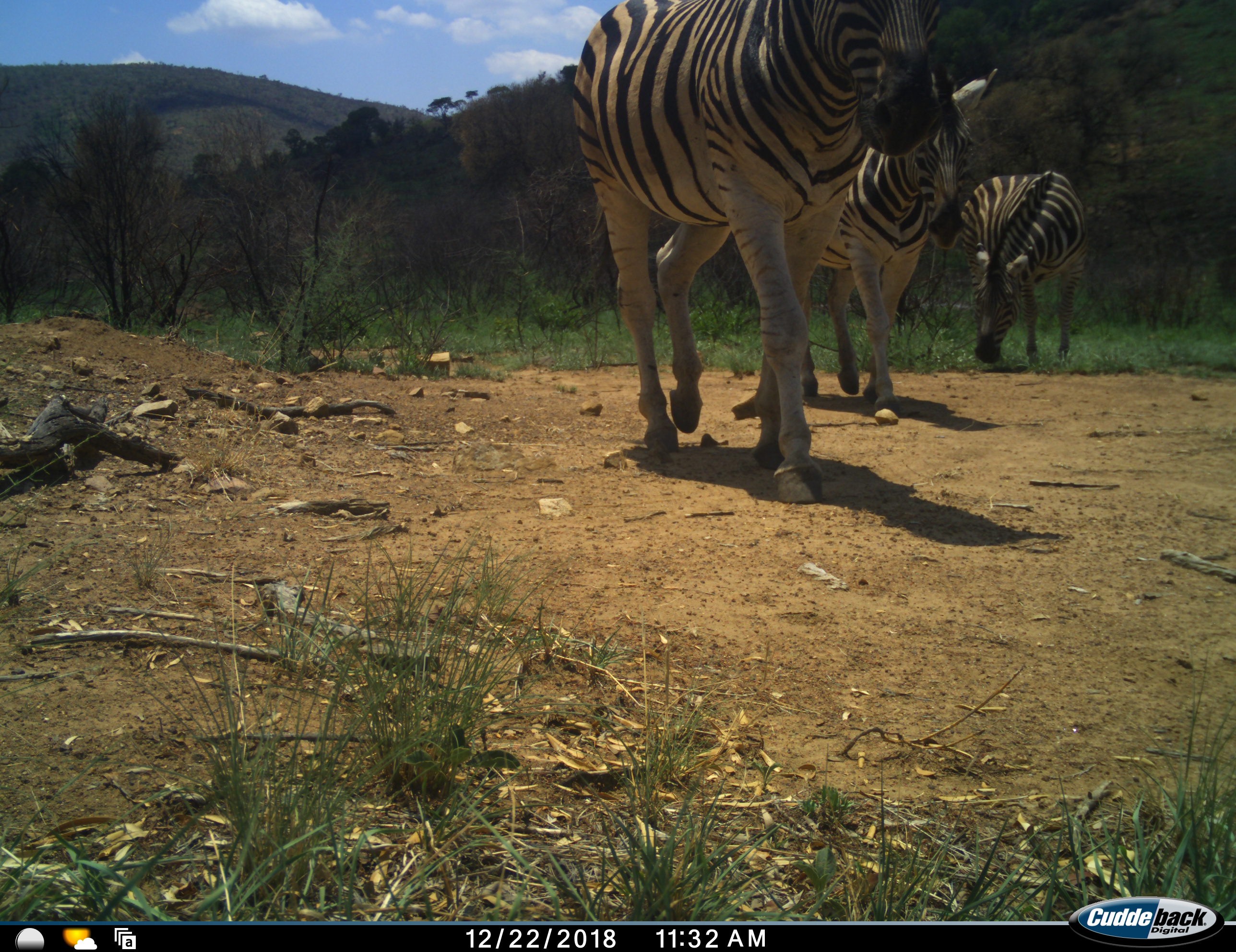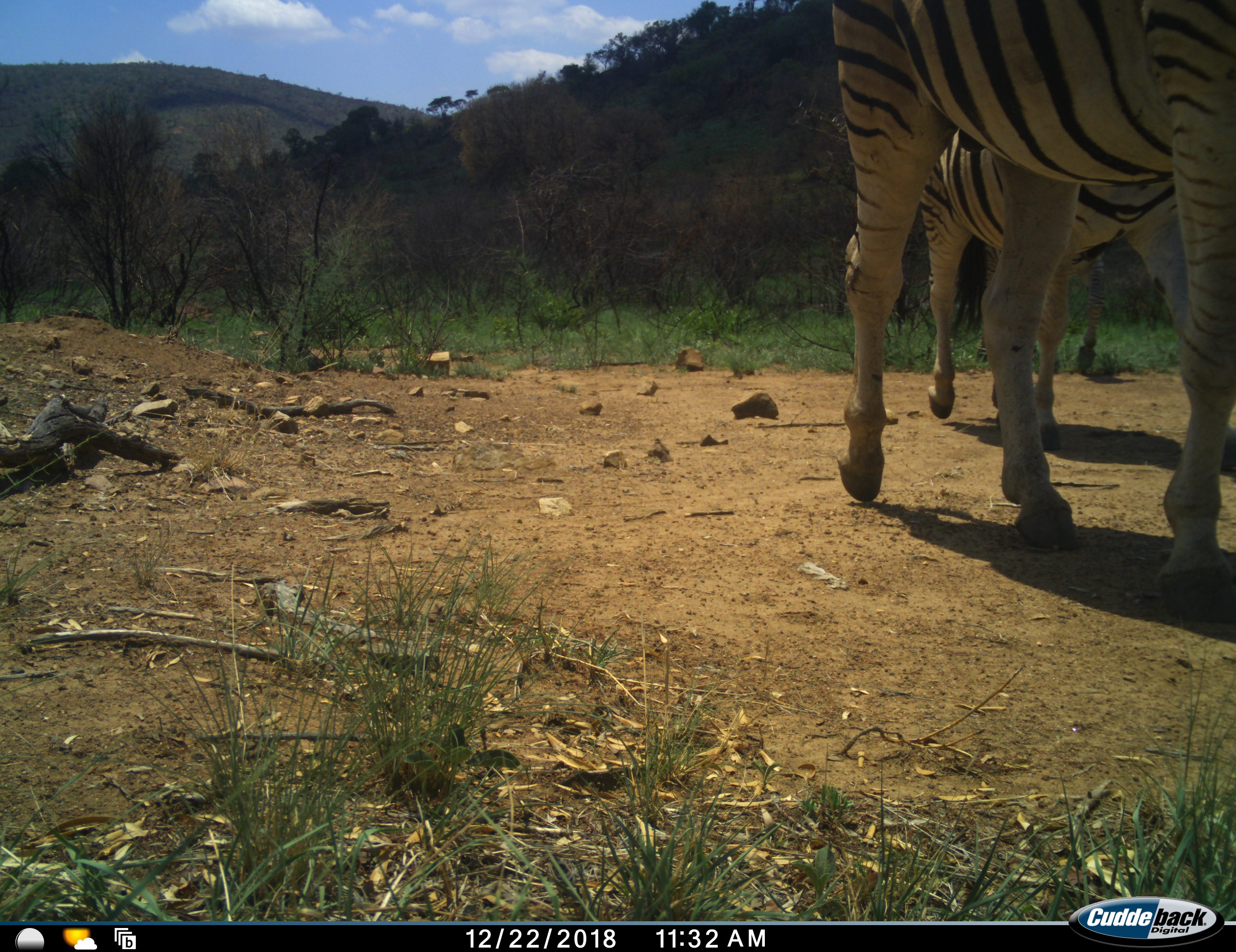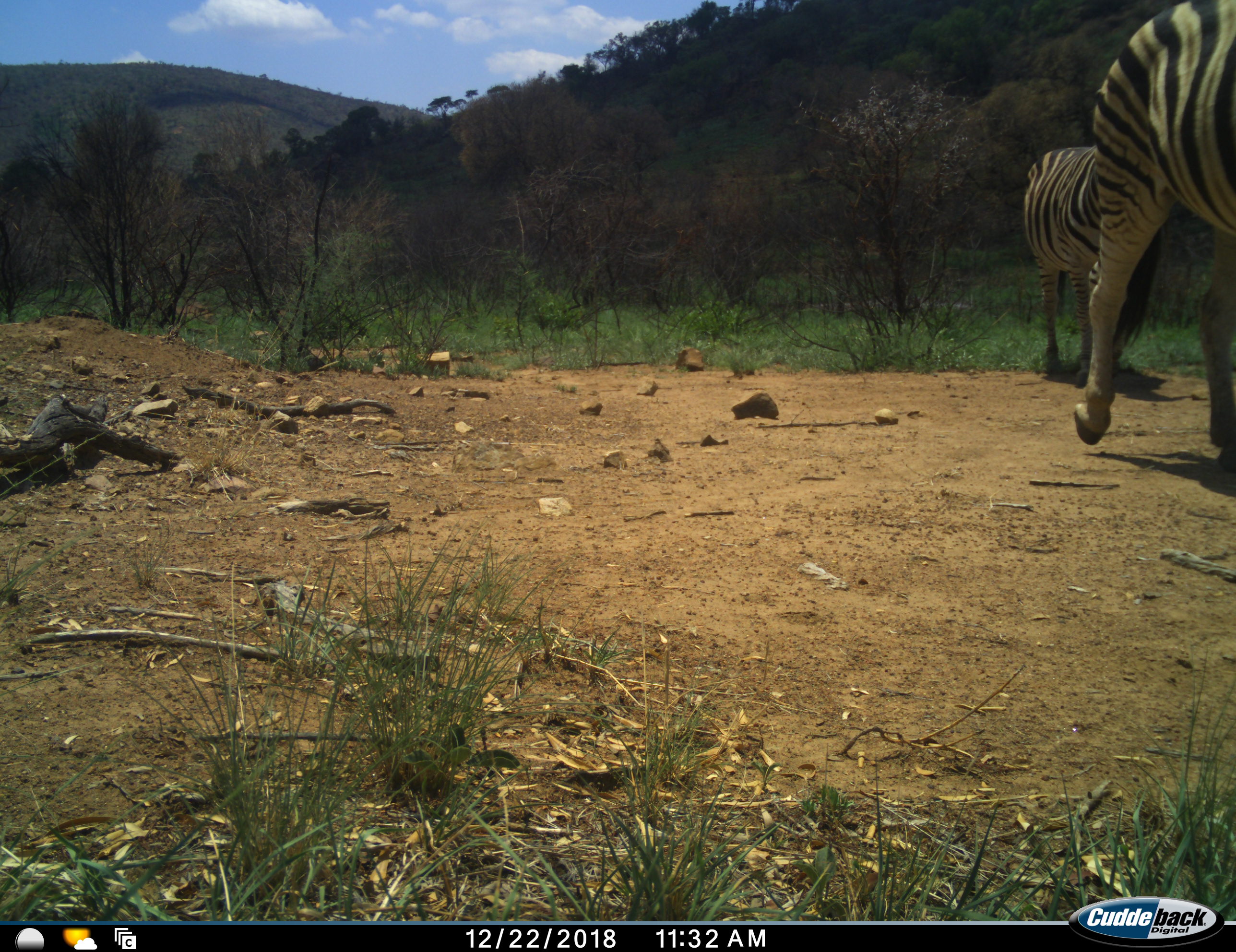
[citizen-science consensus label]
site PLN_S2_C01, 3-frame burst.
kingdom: Animalia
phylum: Chordata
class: Mammalia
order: Perissodactyla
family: Equidae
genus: Equus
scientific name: Equus quagga burchellii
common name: burchell's zebra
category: zebraburchells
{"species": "zebraburchells (burchell's zebra) (Equus quagga burchellii)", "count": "3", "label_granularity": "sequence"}